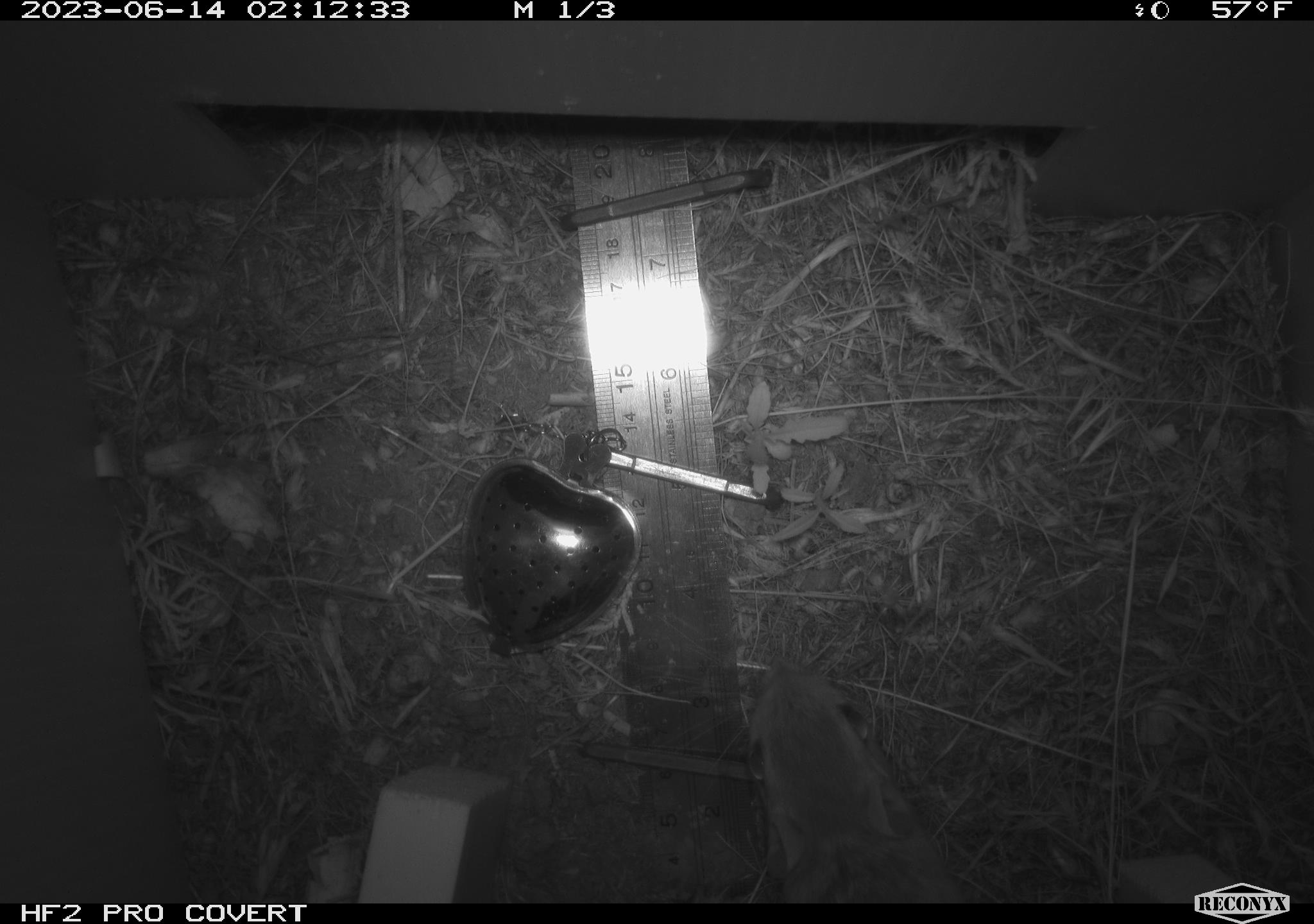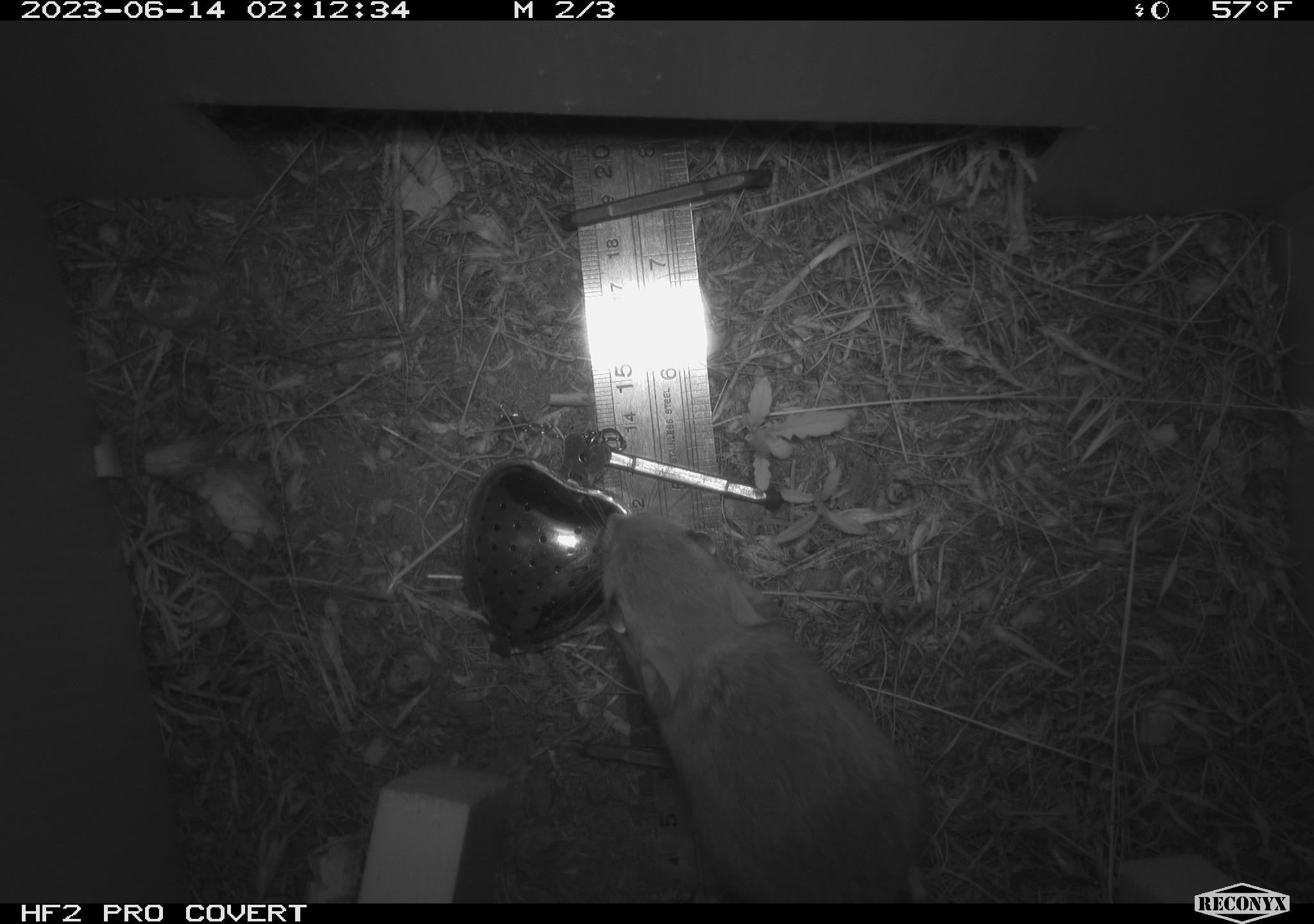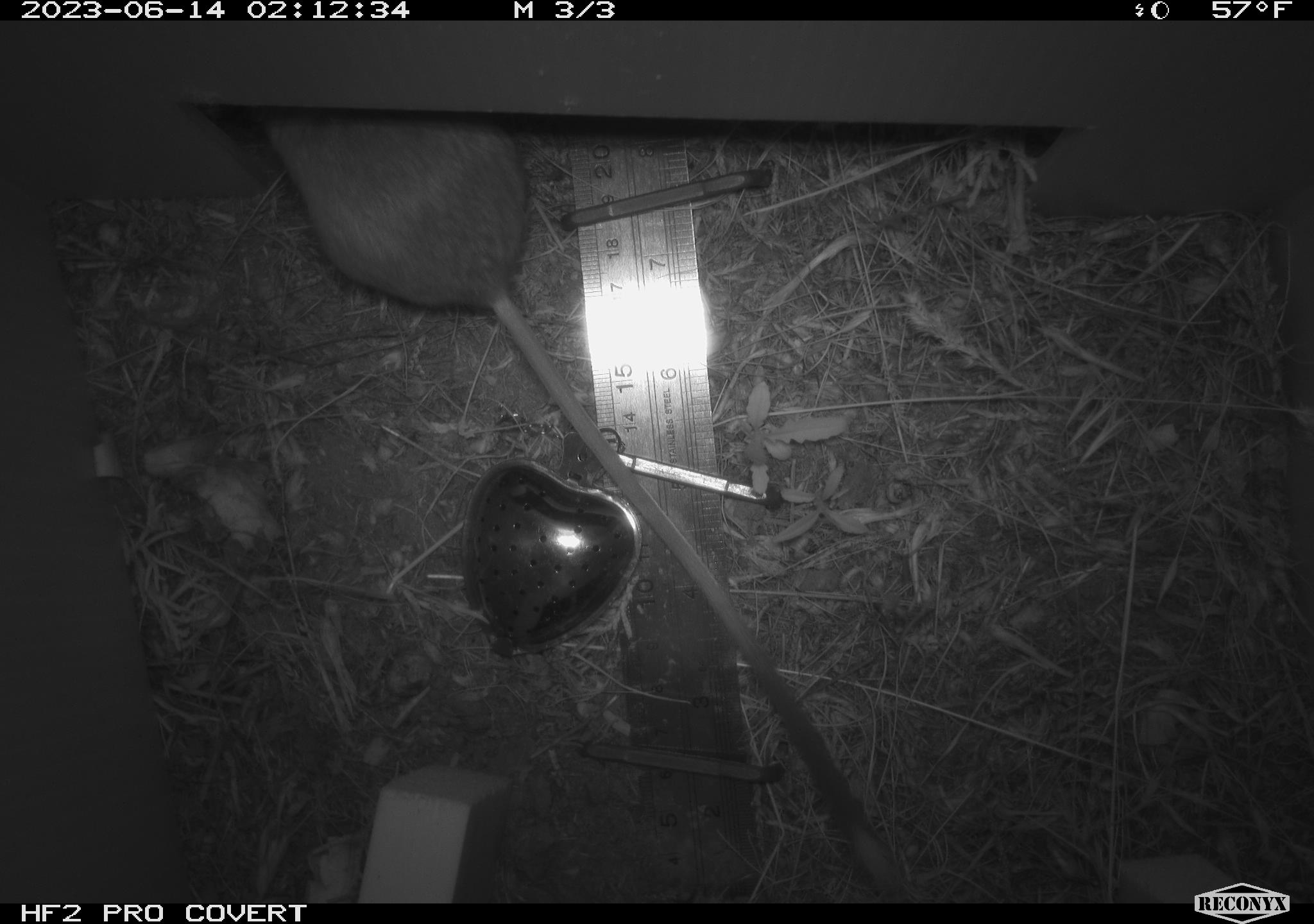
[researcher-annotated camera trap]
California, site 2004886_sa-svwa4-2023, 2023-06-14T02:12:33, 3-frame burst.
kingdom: Animalia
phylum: Chordata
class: Mammalia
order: Rodentia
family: Heteromyidae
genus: Dipodomys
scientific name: Dipodomys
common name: kangaroo rats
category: dipodomys species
Dipodomys species (kangaroo rats) (Dipodomys).